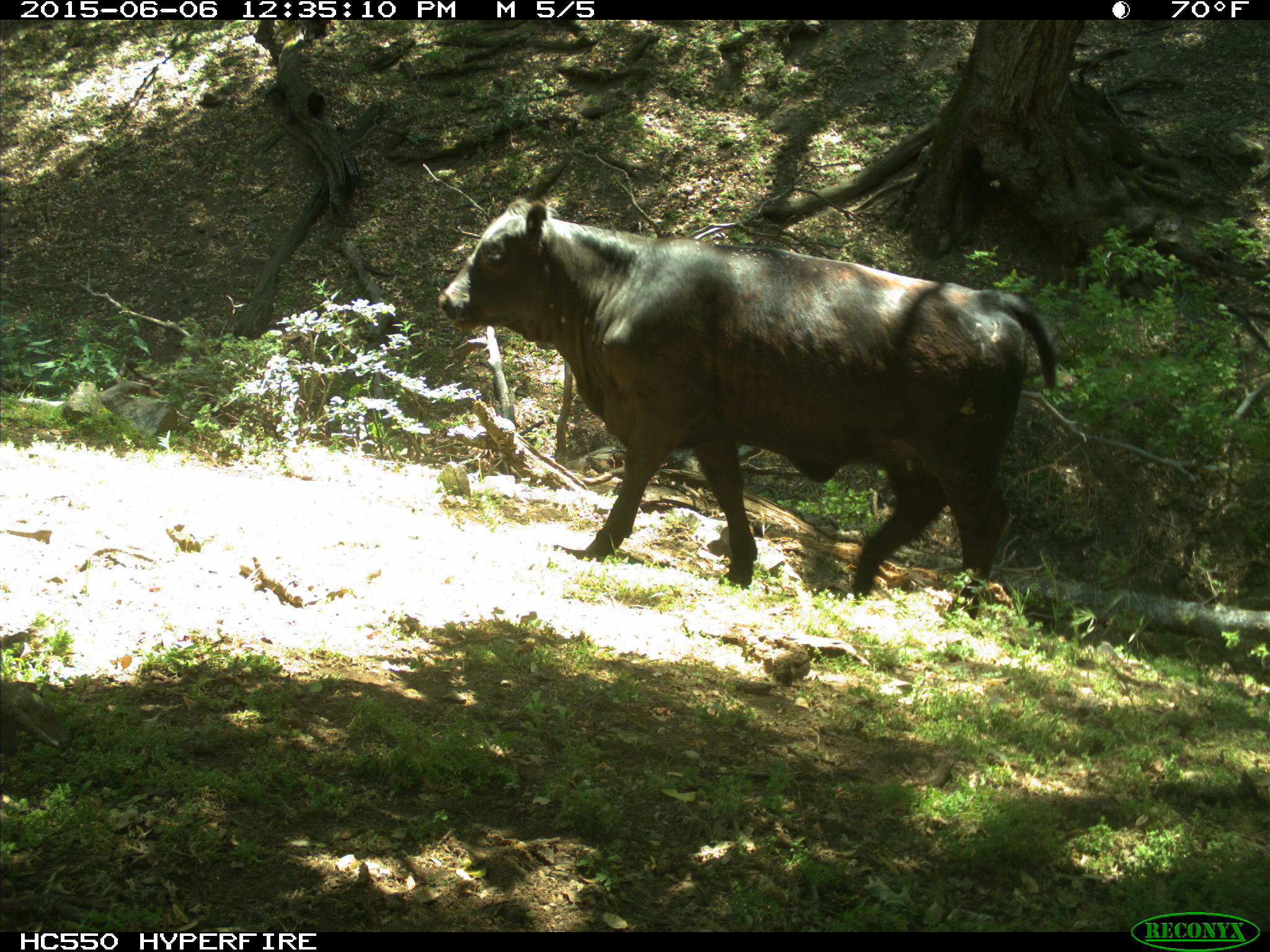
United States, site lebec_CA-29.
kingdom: Animalia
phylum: Chordata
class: Mammalia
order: Artiodactyla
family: Bovidae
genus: Bos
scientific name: Bos taurus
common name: domestic cow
Bos taurus (domestic cow).